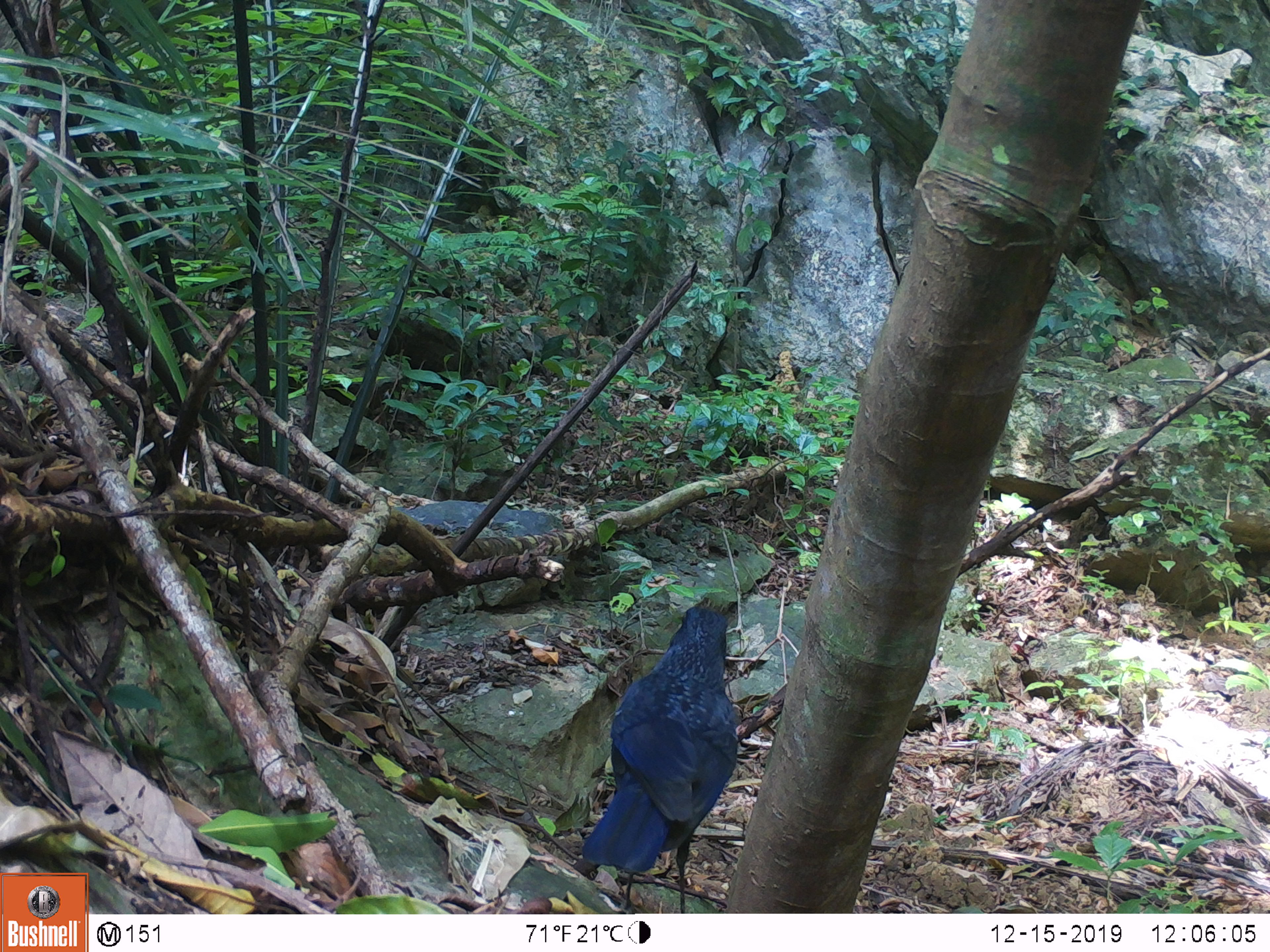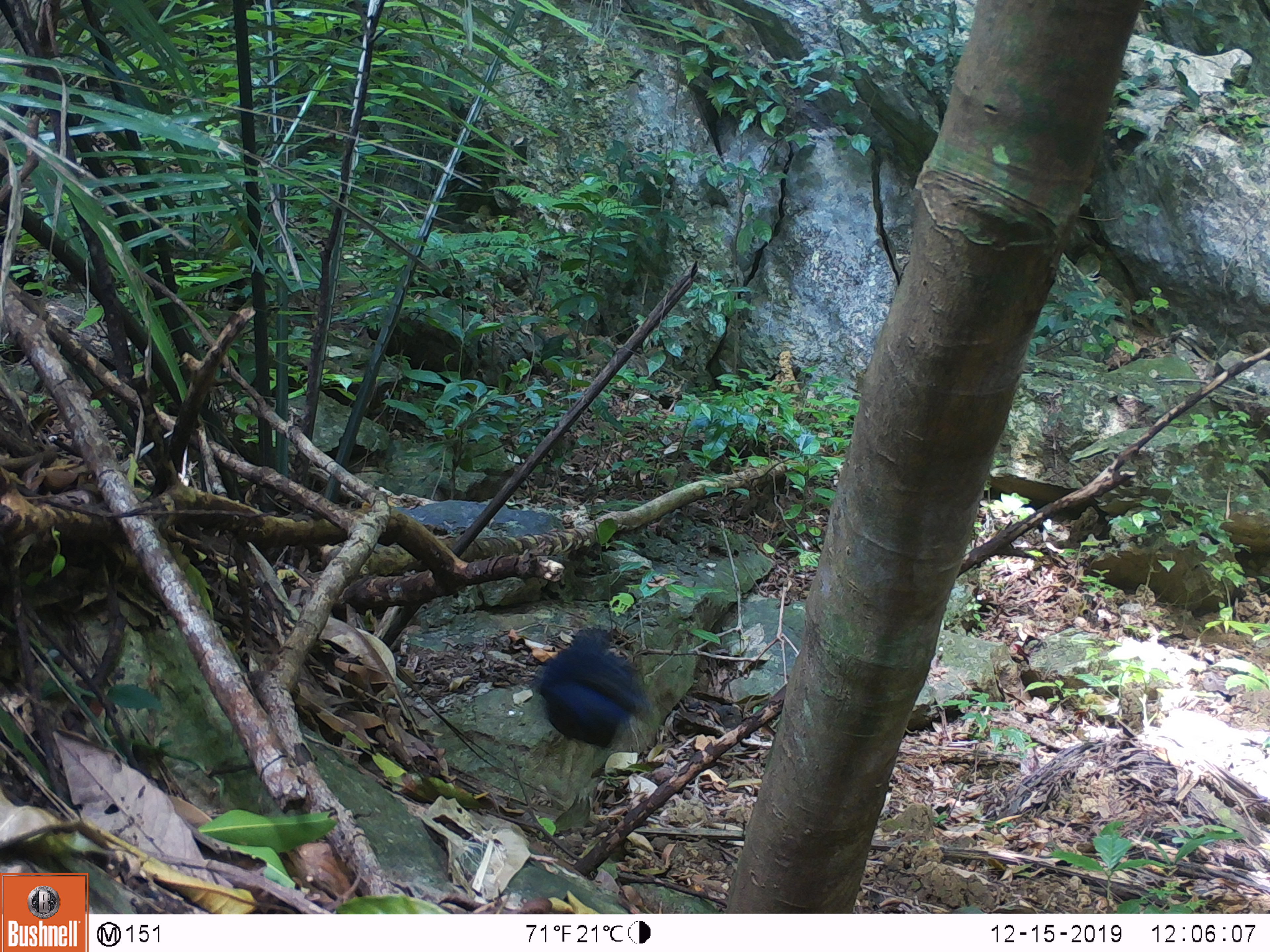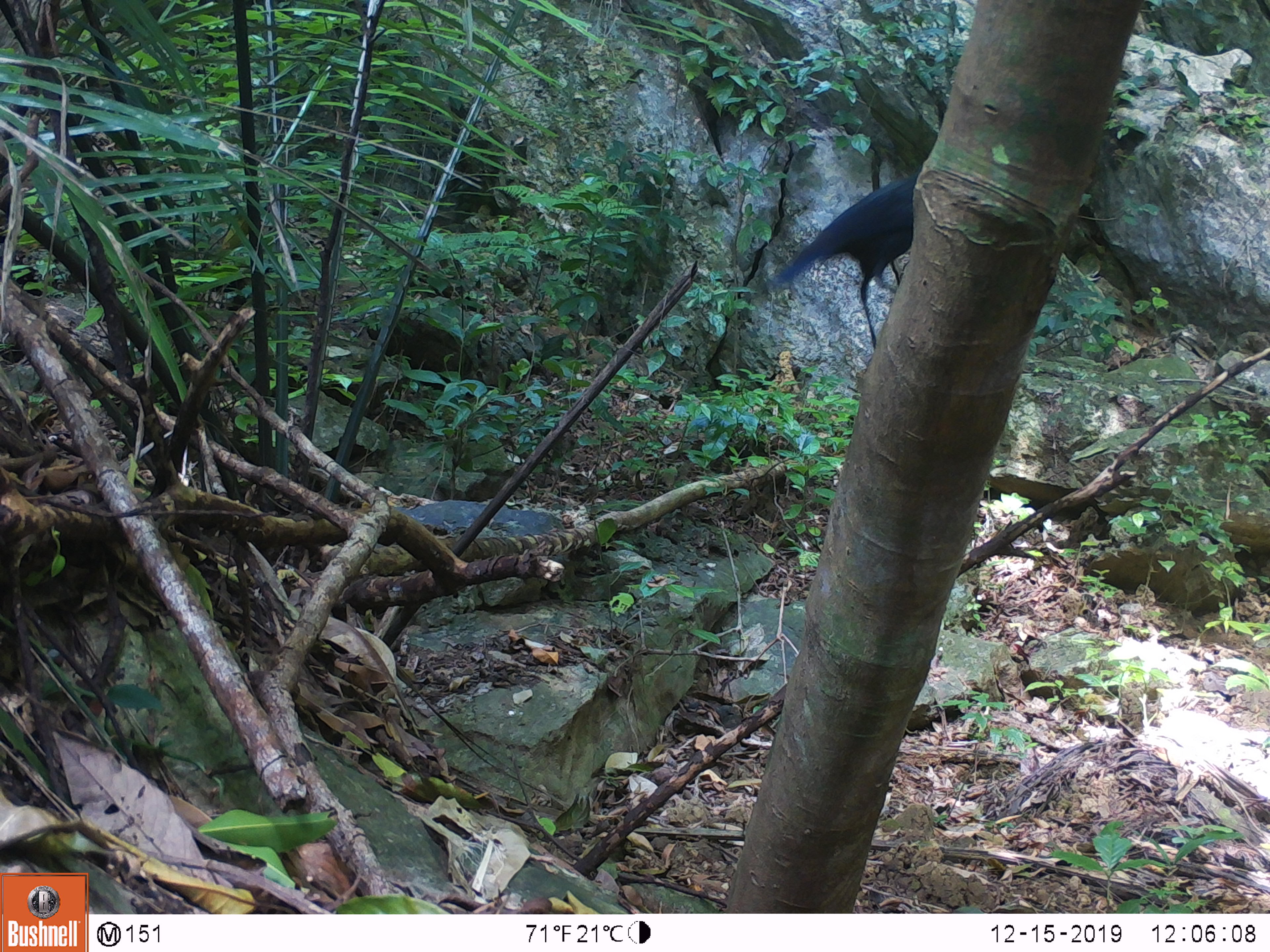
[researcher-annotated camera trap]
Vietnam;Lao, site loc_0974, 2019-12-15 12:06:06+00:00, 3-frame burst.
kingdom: Animalia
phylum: Chordata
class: Aves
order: Passeriformes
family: Muscicapidae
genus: Myophonus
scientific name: Myophonus caeruleus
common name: blue whistling thrush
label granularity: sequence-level